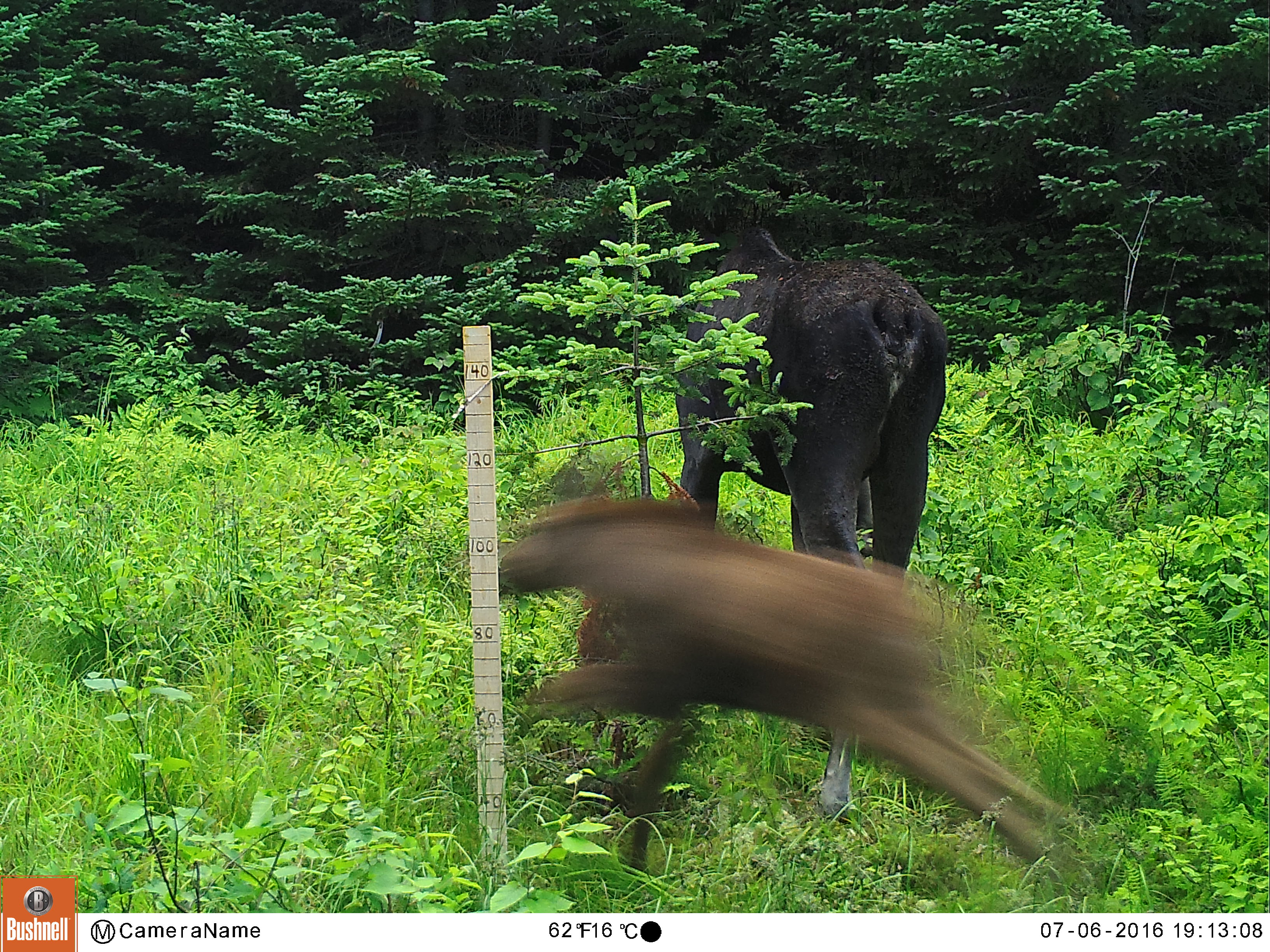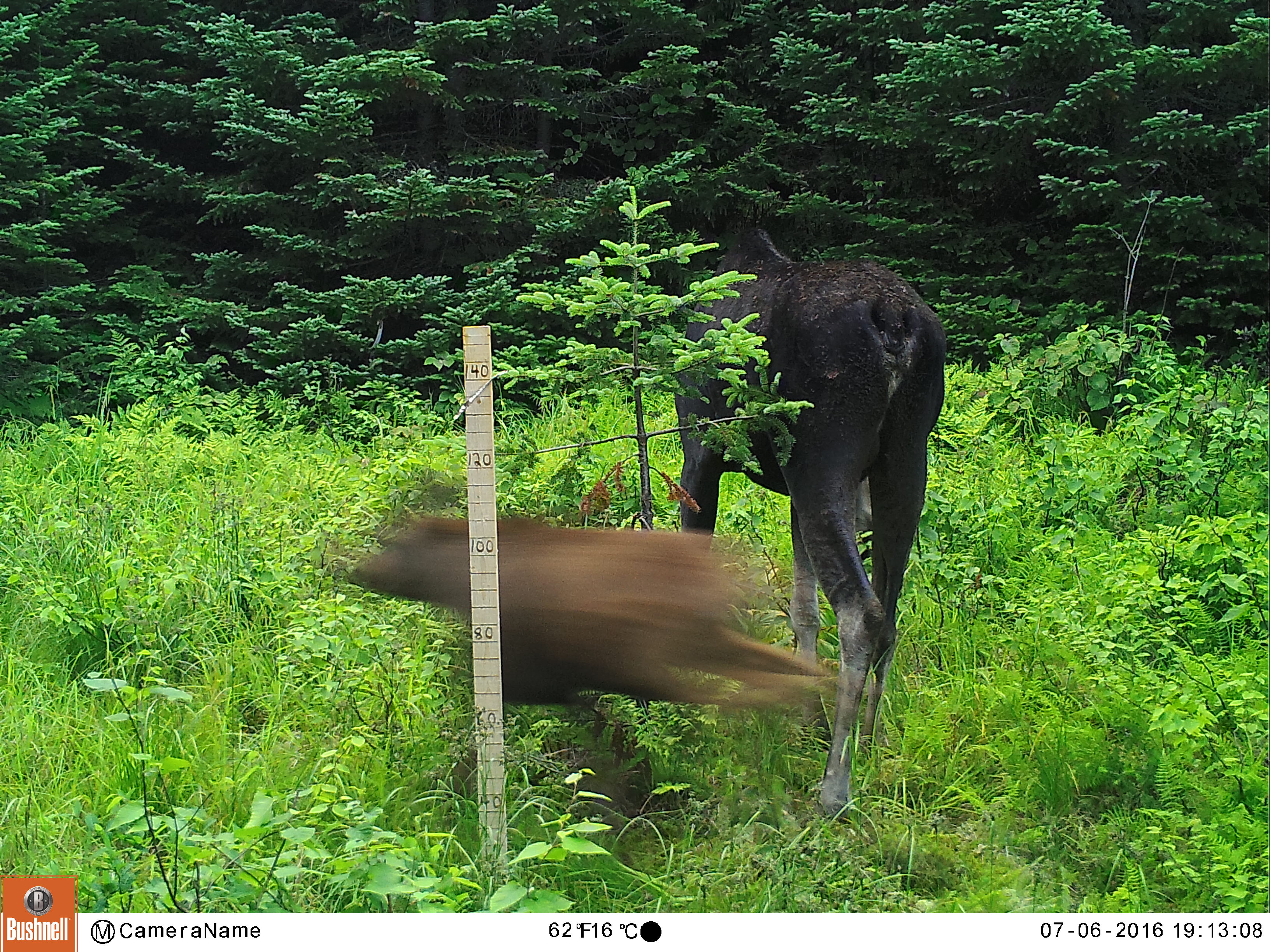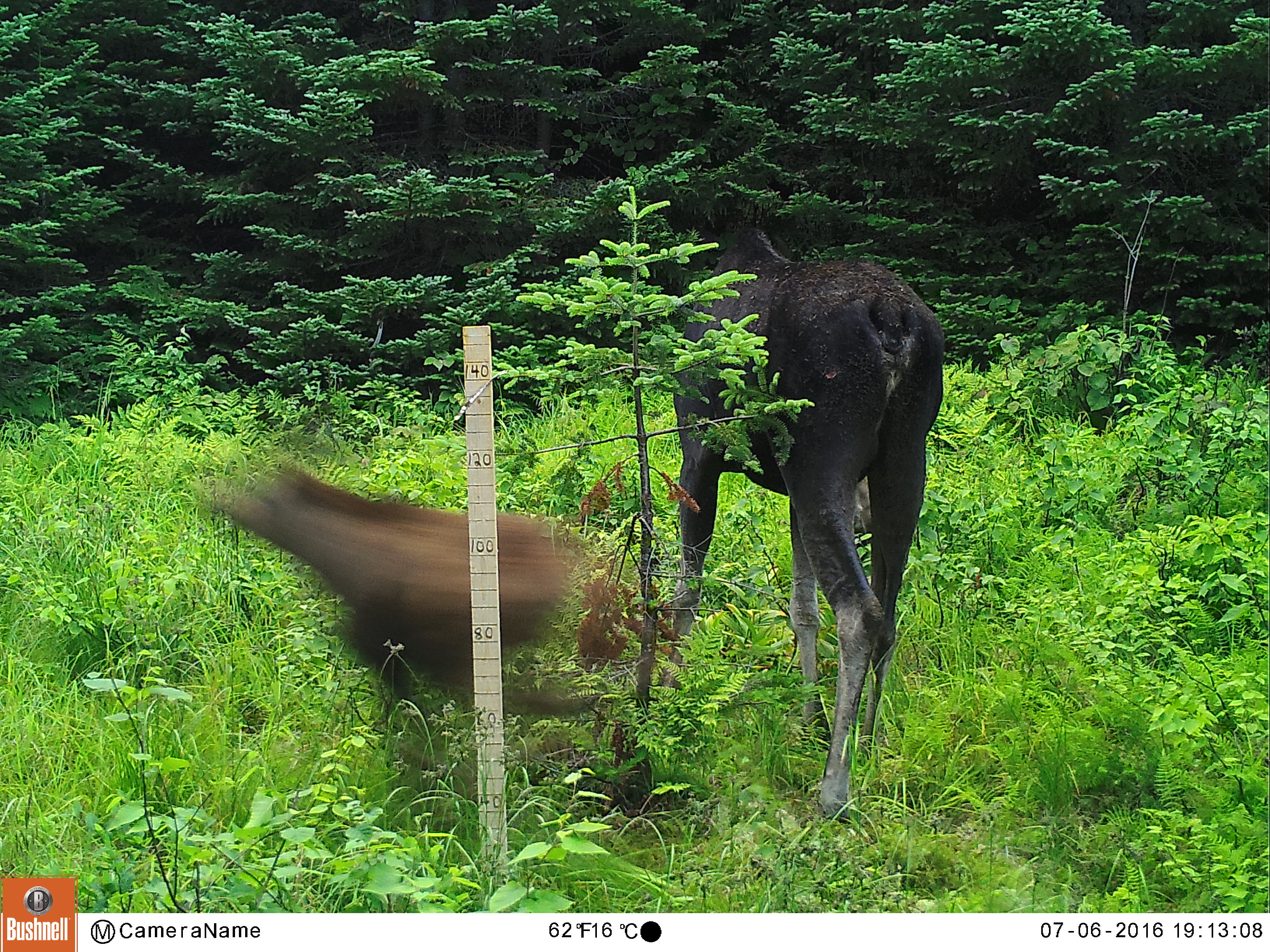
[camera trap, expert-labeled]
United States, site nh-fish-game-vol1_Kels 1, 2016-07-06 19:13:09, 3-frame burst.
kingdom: Animalia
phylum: Chordata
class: Mammalia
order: Artiodactyla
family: Cervidae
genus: Alces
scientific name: Alces alces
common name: moose